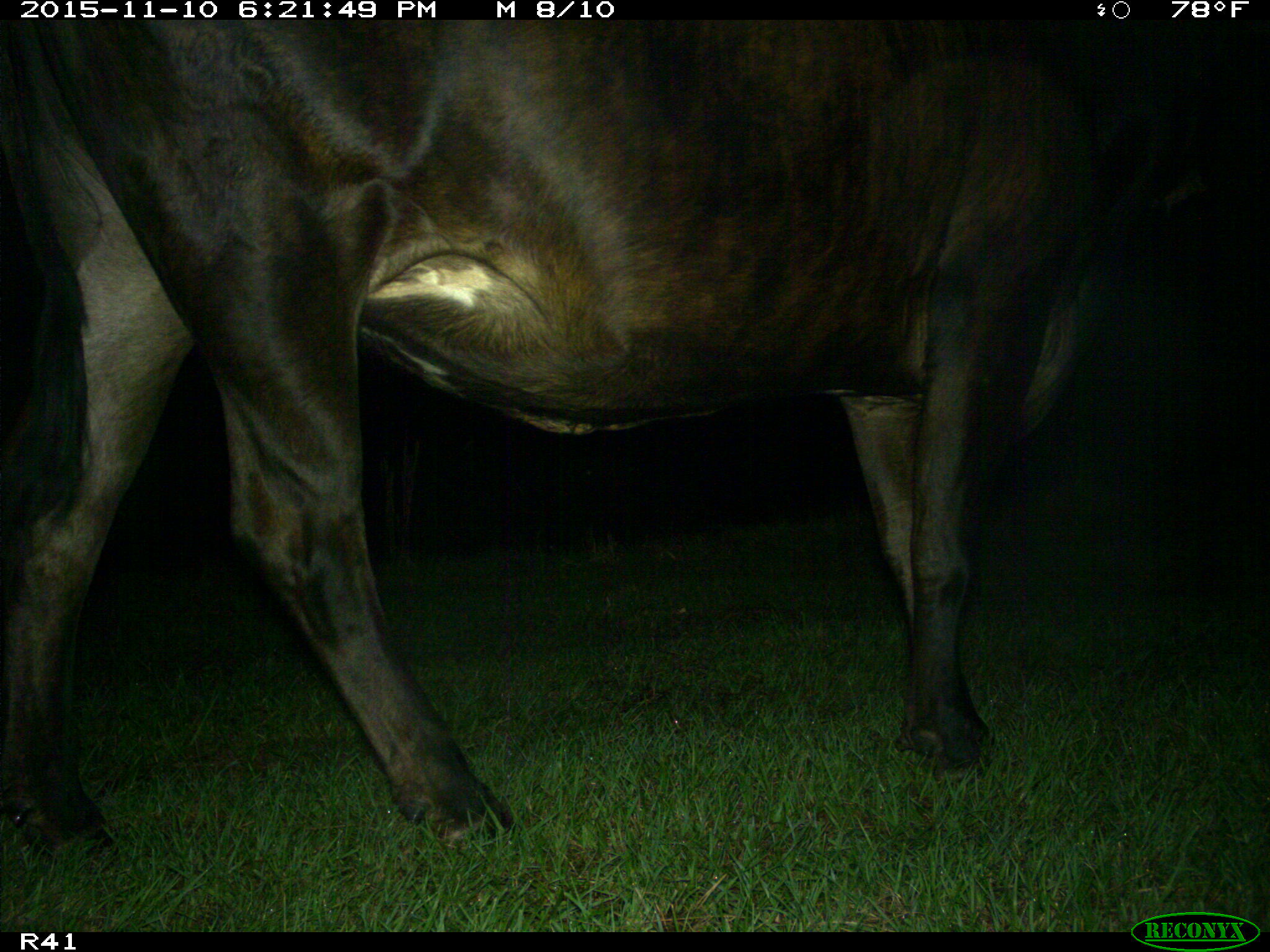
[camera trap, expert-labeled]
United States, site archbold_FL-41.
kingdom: Animalia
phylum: Chordata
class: Mammalia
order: Artiodactyla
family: Bovidae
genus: Bos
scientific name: Bos taurus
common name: domestic cow